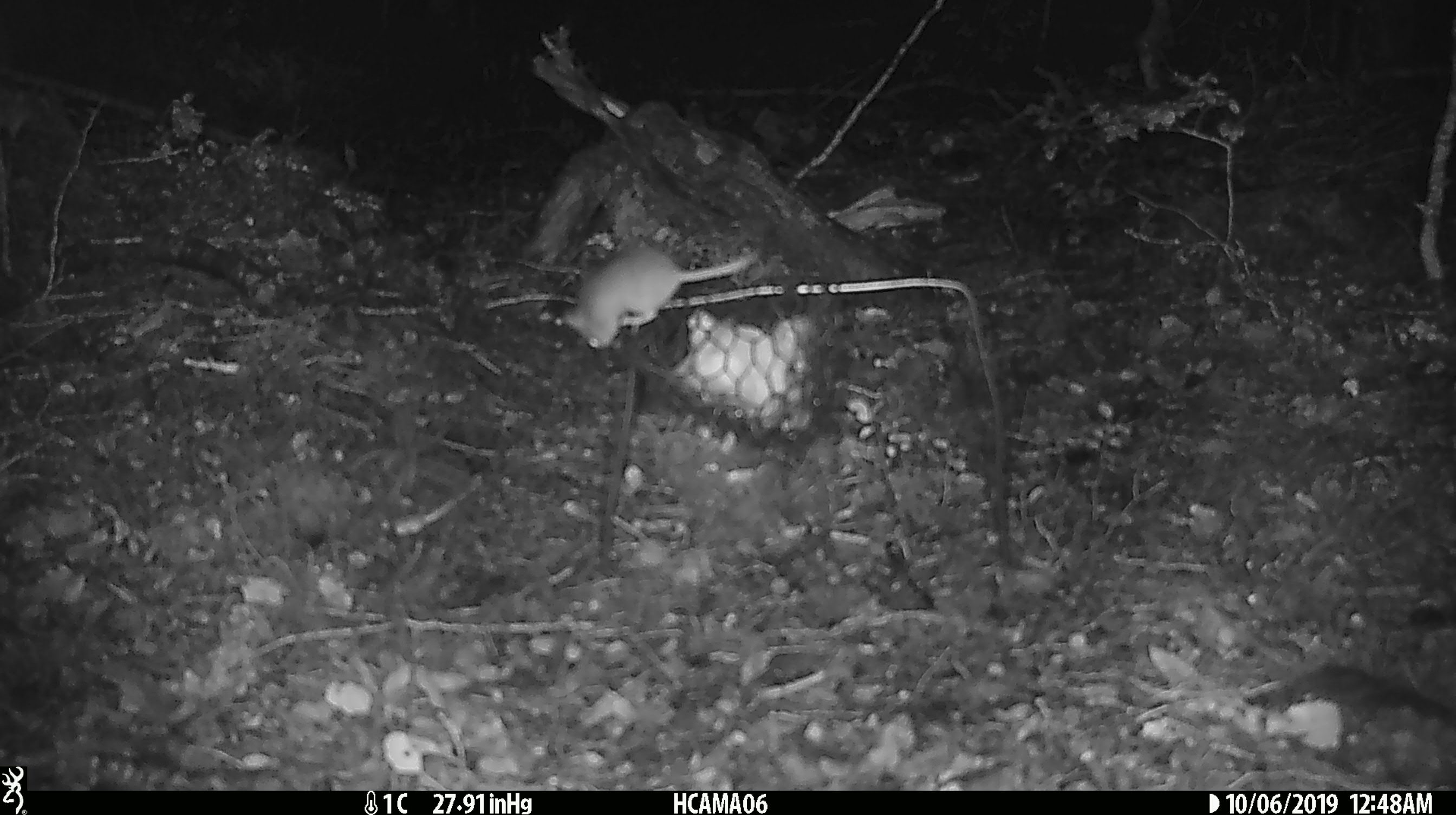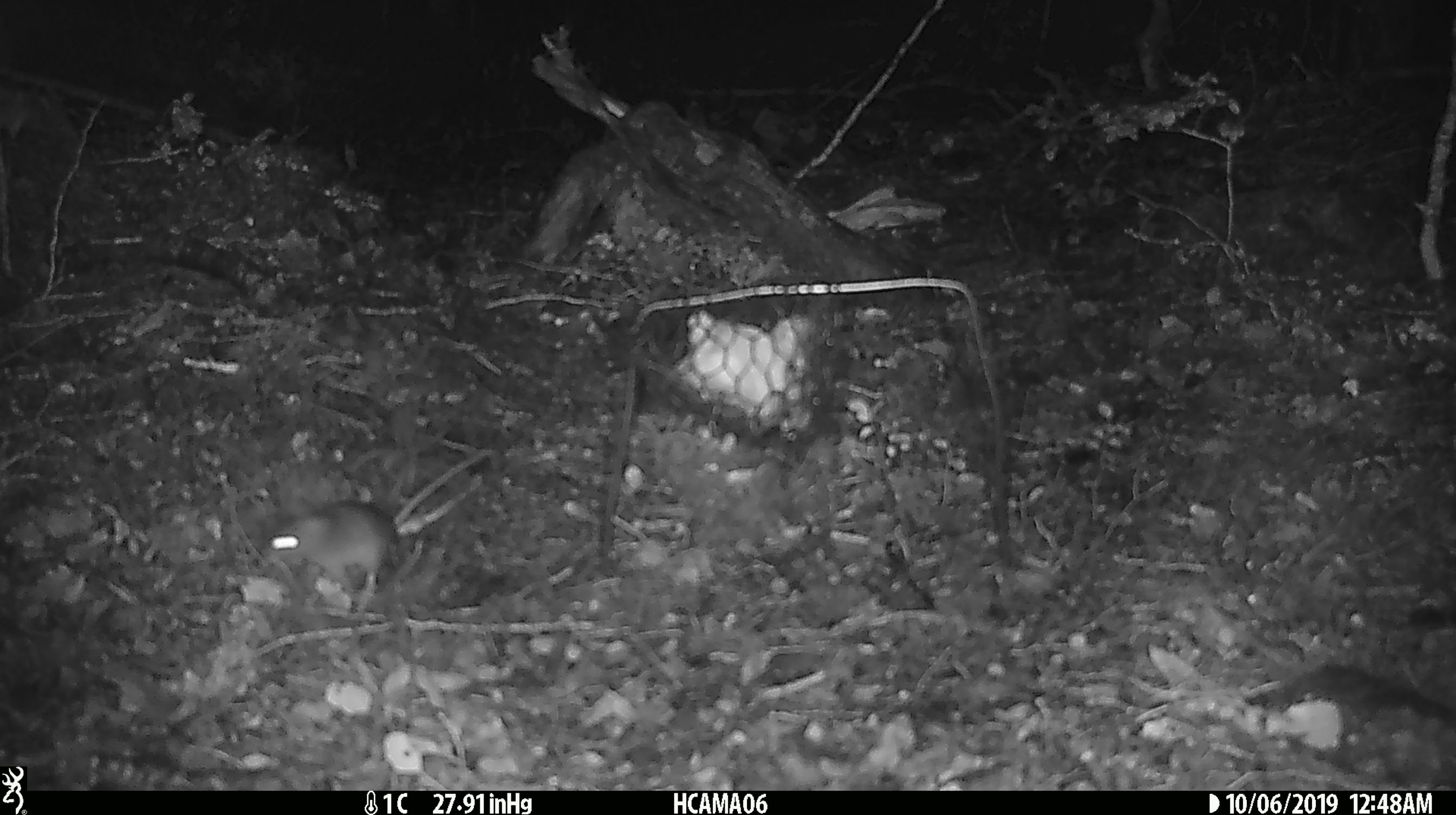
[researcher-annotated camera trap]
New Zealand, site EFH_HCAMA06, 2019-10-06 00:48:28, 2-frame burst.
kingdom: Animalia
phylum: Chordata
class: Mammalia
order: Rodentia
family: Muridae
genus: Mus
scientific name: Mus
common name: mouse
Mouse (Mus).